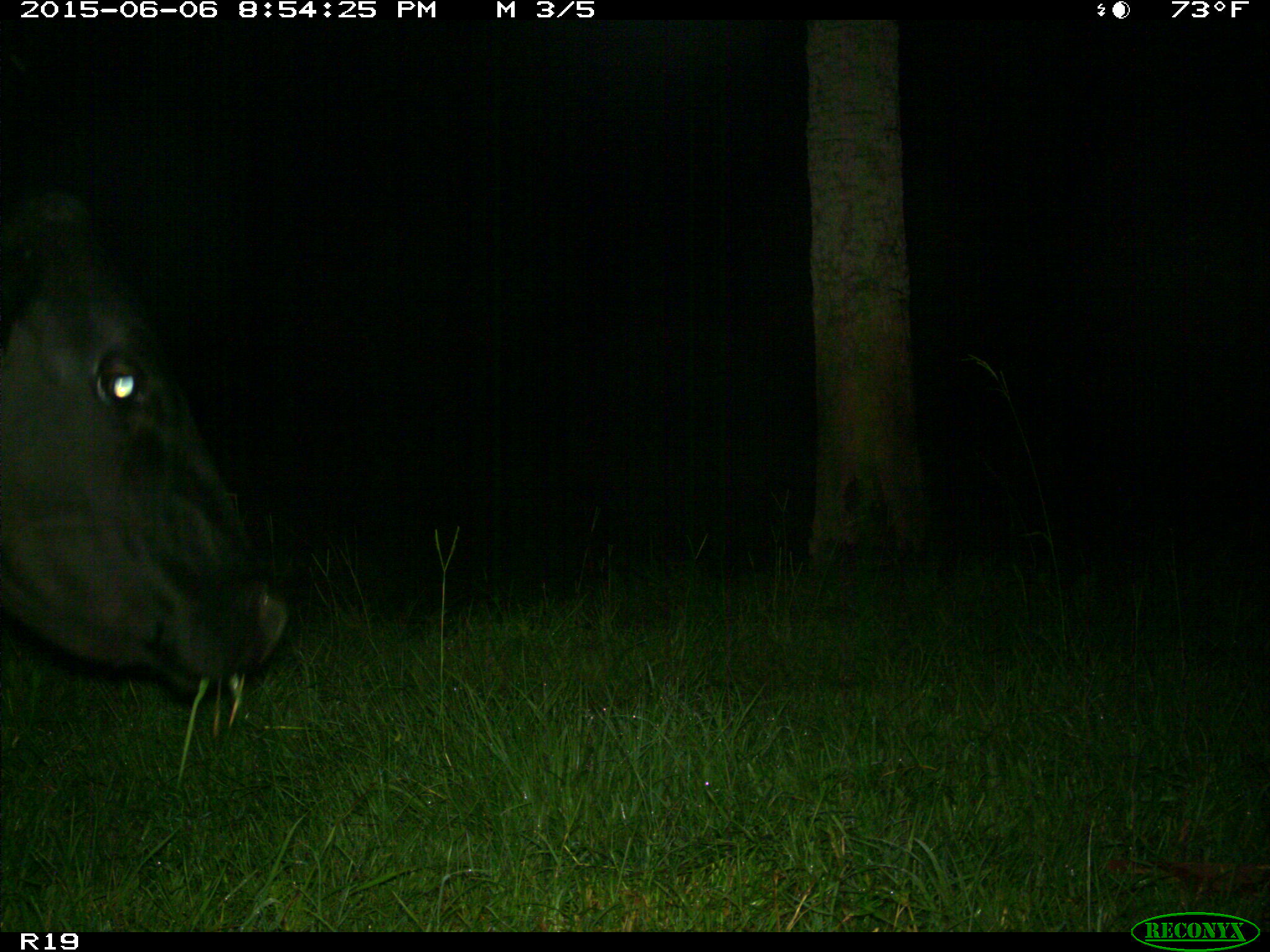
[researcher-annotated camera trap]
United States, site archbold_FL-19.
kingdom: Animalia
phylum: Chordata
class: Mammalia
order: Artiodactyla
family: Bovidae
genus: Bos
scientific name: Bos taurus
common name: domestic cow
Bos taurus (domestic cow).